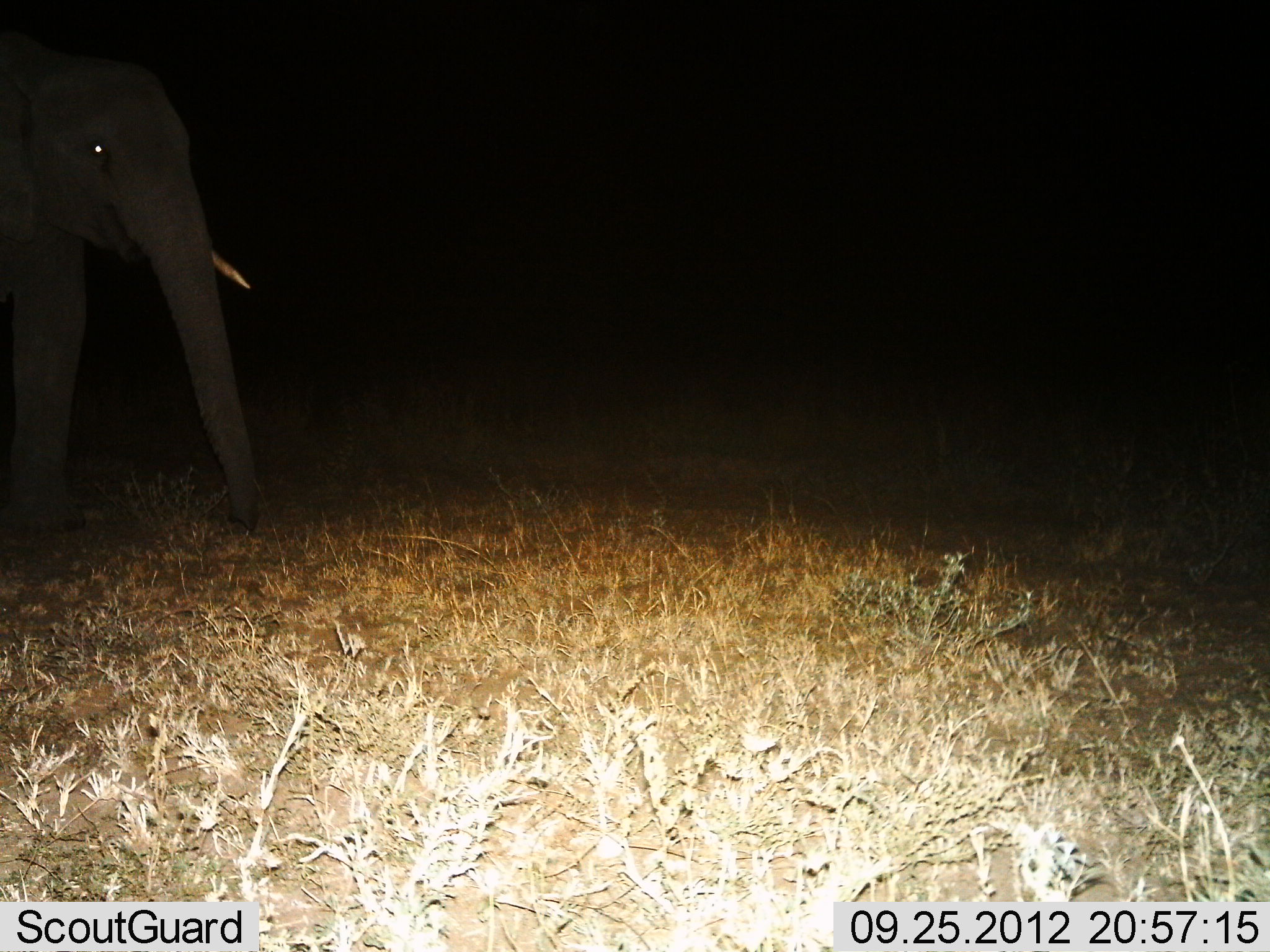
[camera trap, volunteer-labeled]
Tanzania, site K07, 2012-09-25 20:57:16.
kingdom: Animalia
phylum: Chordata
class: Mammalia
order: Proboscidea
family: Elephantidae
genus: Loxodonta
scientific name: Loxodonta africana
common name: african bush elephant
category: elephant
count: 1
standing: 80%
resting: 0%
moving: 20%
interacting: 0%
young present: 0%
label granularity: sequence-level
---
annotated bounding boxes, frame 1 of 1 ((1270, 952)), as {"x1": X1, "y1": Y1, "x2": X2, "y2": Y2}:
animal: {"x1": 0, "y1": 40, "x2": 275, "y2": 543}